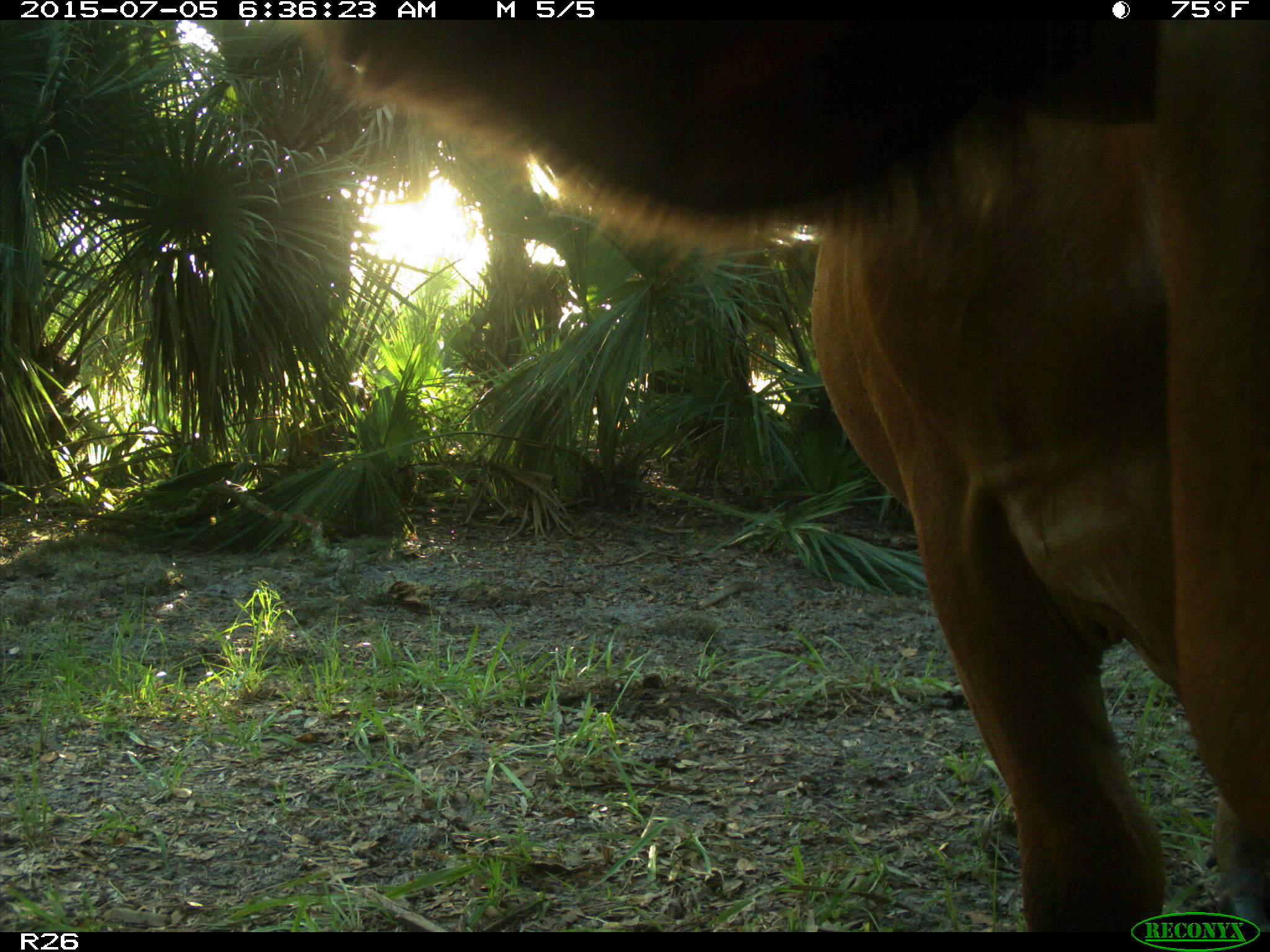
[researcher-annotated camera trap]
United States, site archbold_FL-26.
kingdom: Animalia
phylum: Chordata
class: Mammalia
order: Artiodactyla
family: Bovidae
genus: Bos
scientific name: Bos taurus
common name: domestic cow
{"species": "Bos taurus (domestic cow)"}